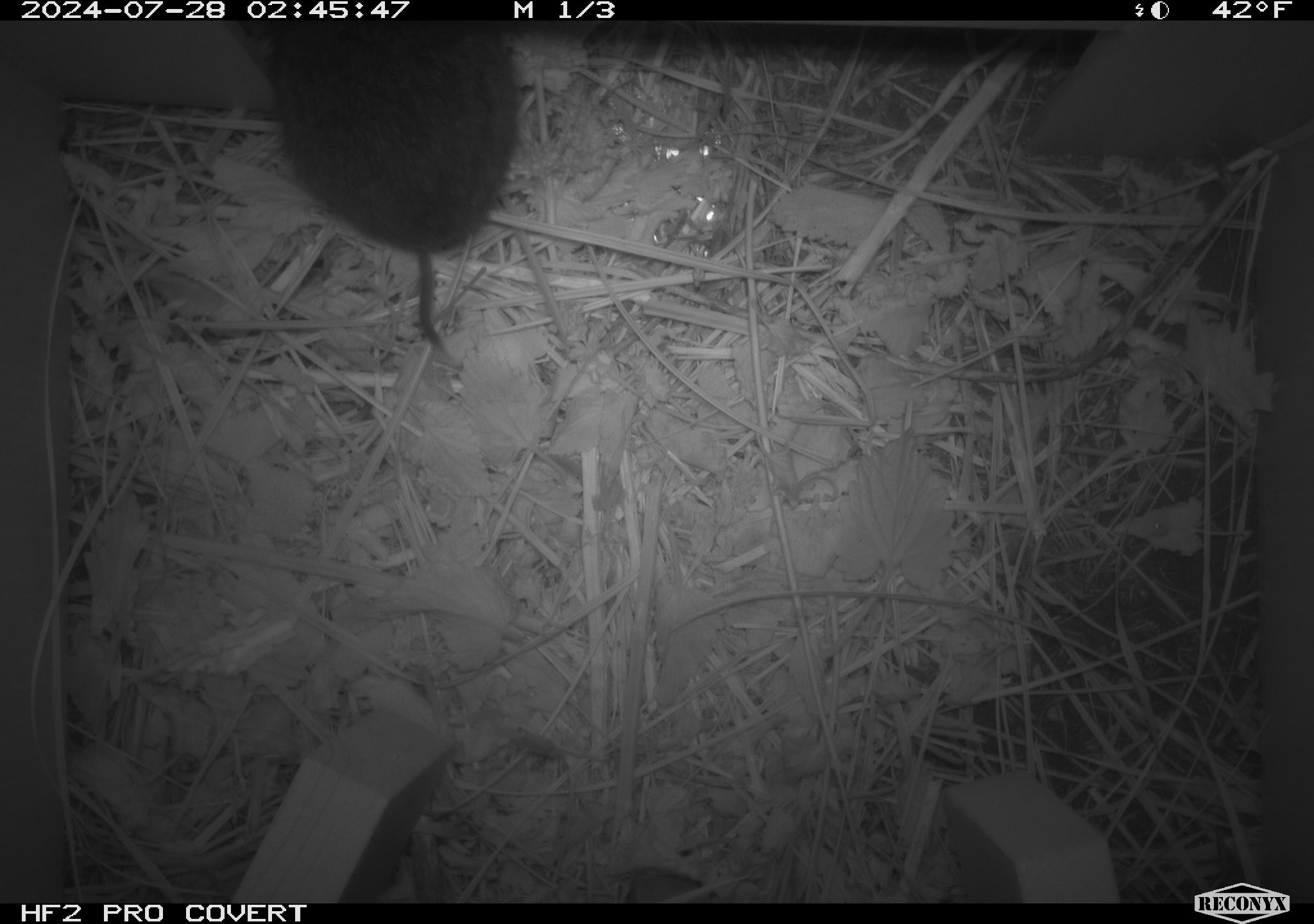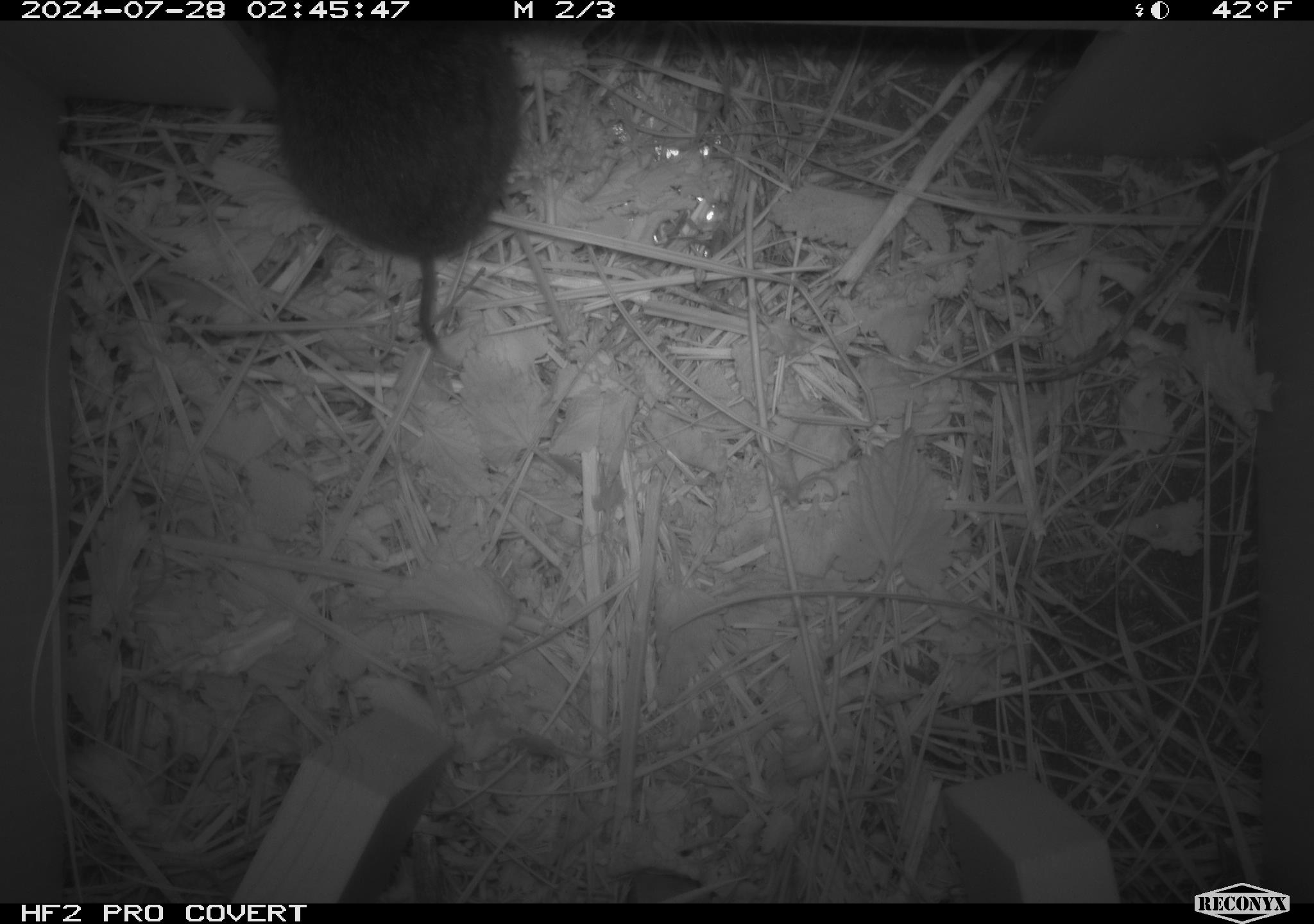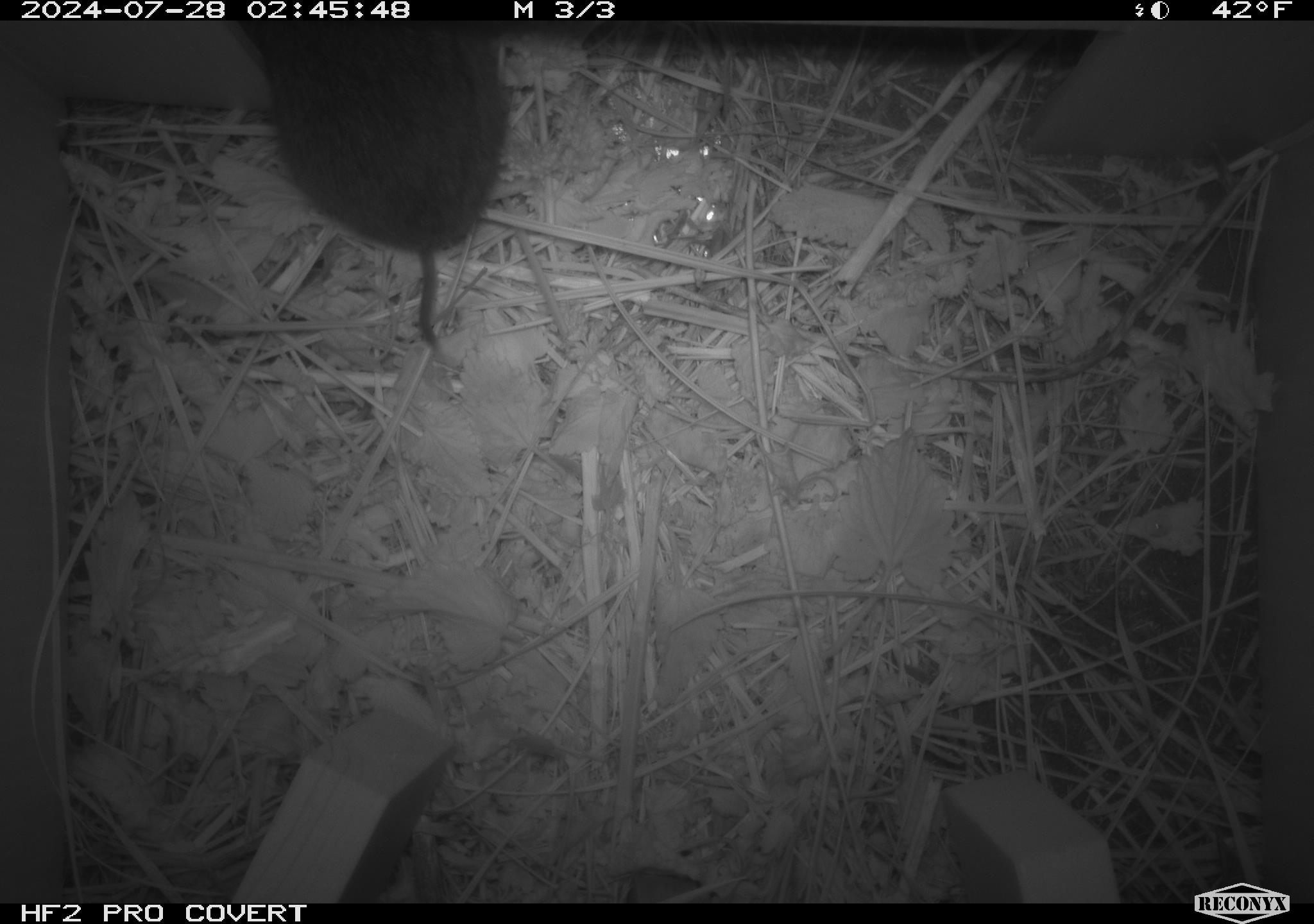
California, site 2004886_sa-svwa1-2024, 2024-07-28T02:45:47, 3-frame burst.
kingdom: Animalia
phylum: Chordata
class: Mammalia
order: Rodentia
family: Cricetidae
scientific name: Arvicolinae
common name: voles, lemmings, and muskrats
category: arvicolinae subfamily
Arvicolinae subfamily (voles, lemmings, and muskrats) (Arvicolinae).